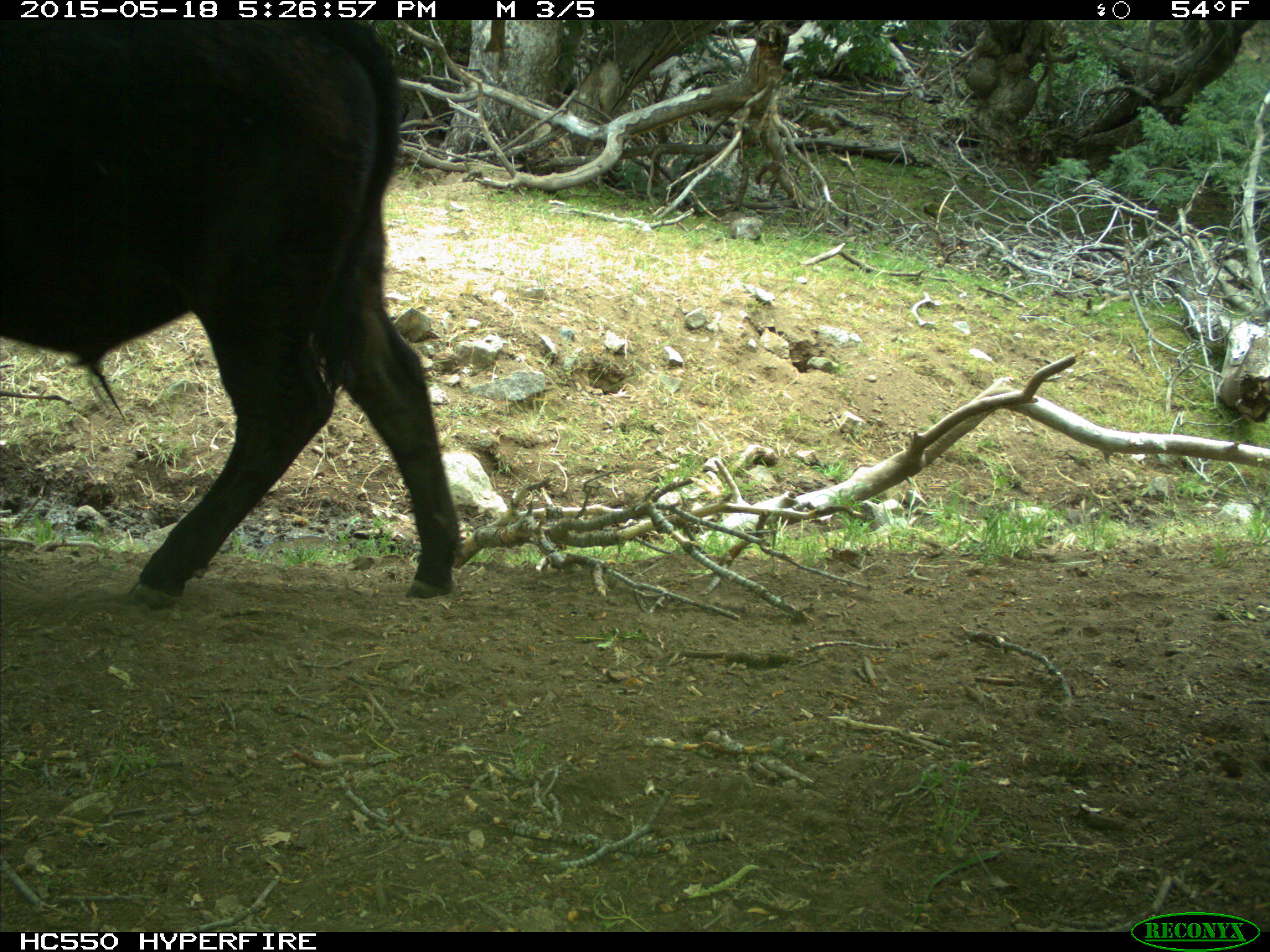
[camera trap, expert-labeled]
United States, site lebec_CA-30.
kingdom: Animalia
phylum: Chordata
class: Mammalia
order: Artiodactyla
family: Bovidae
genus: Bos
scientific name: Bos taurus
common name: domestic cow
Bos taurus (domestic cow).